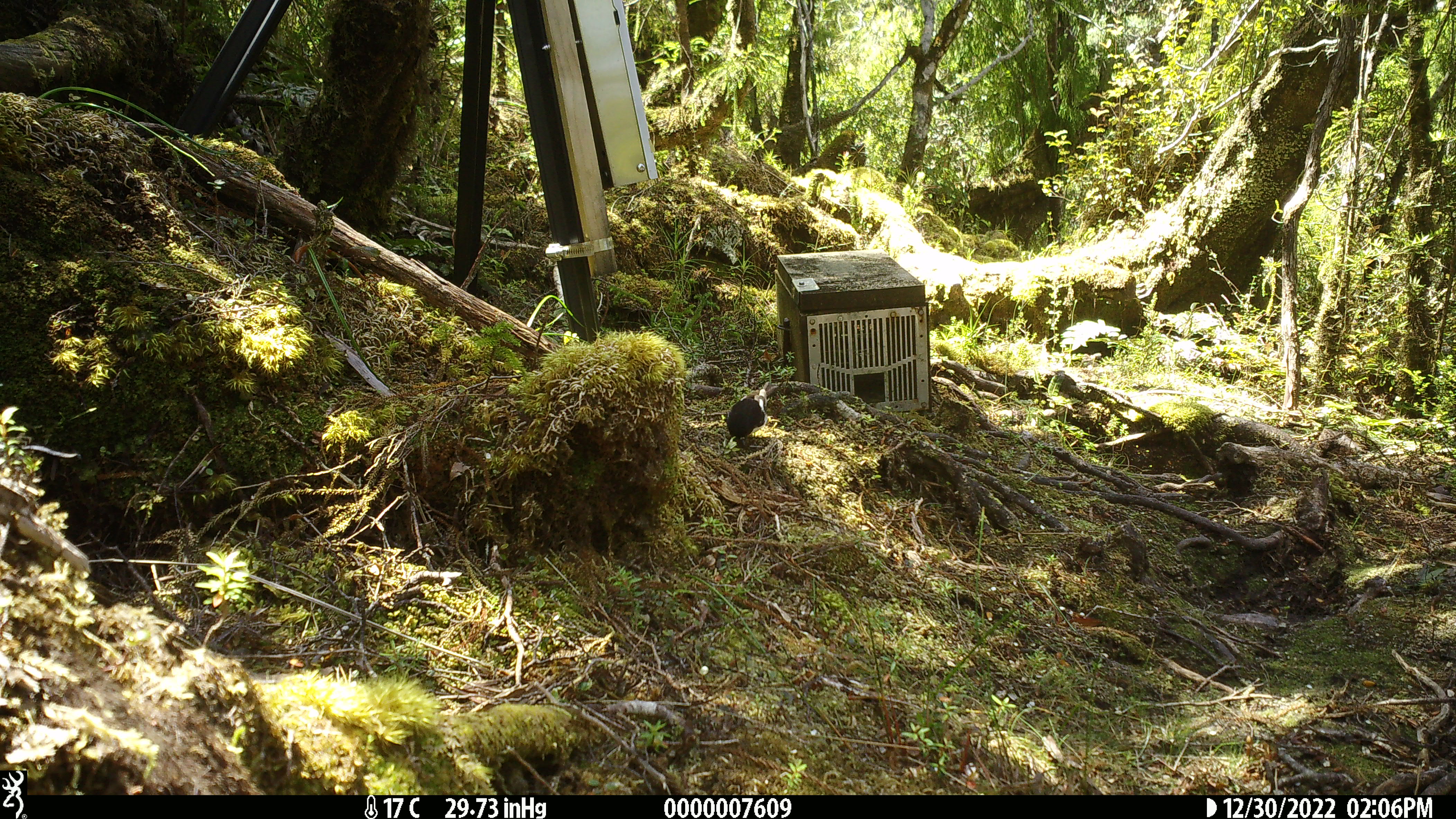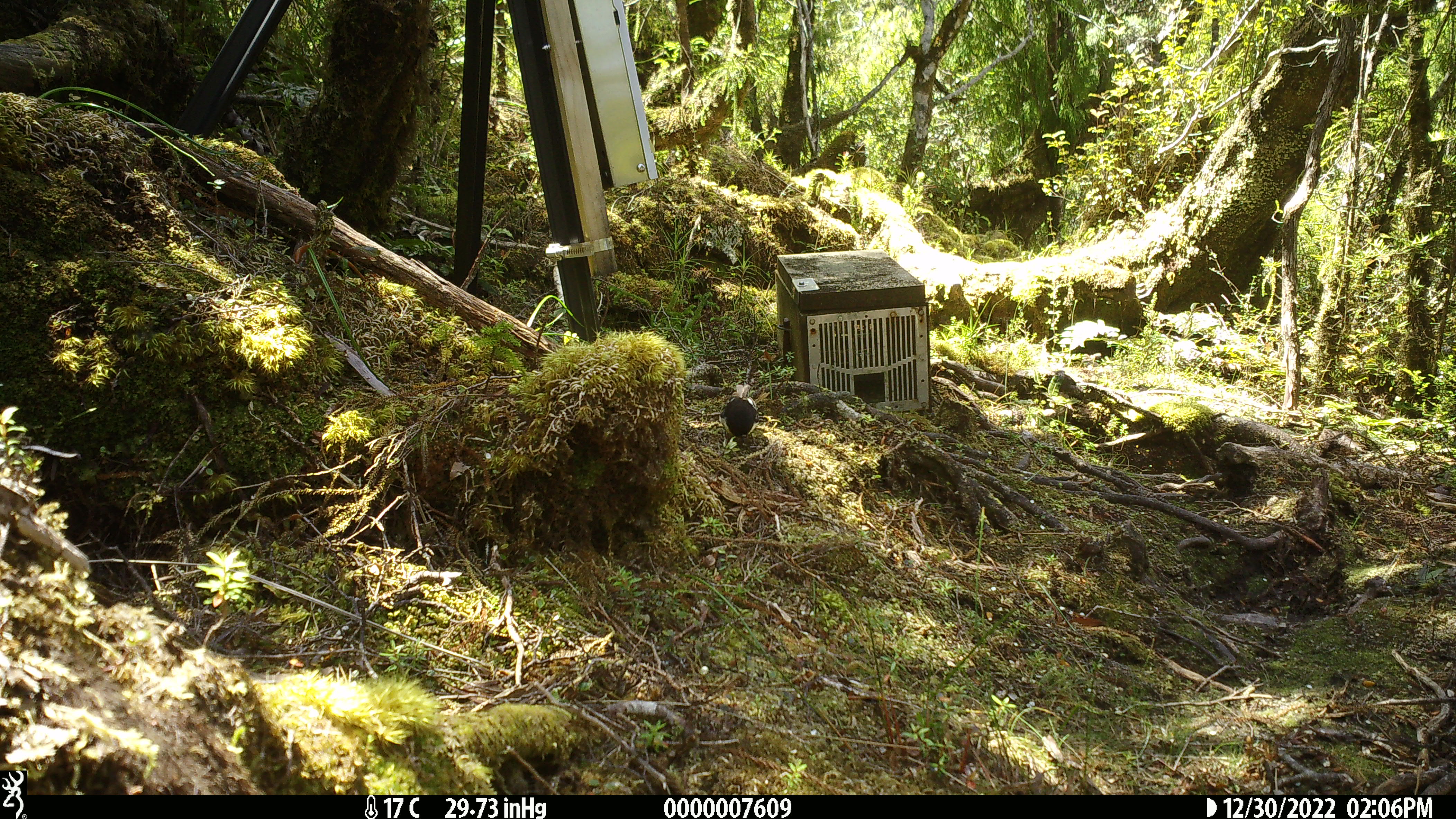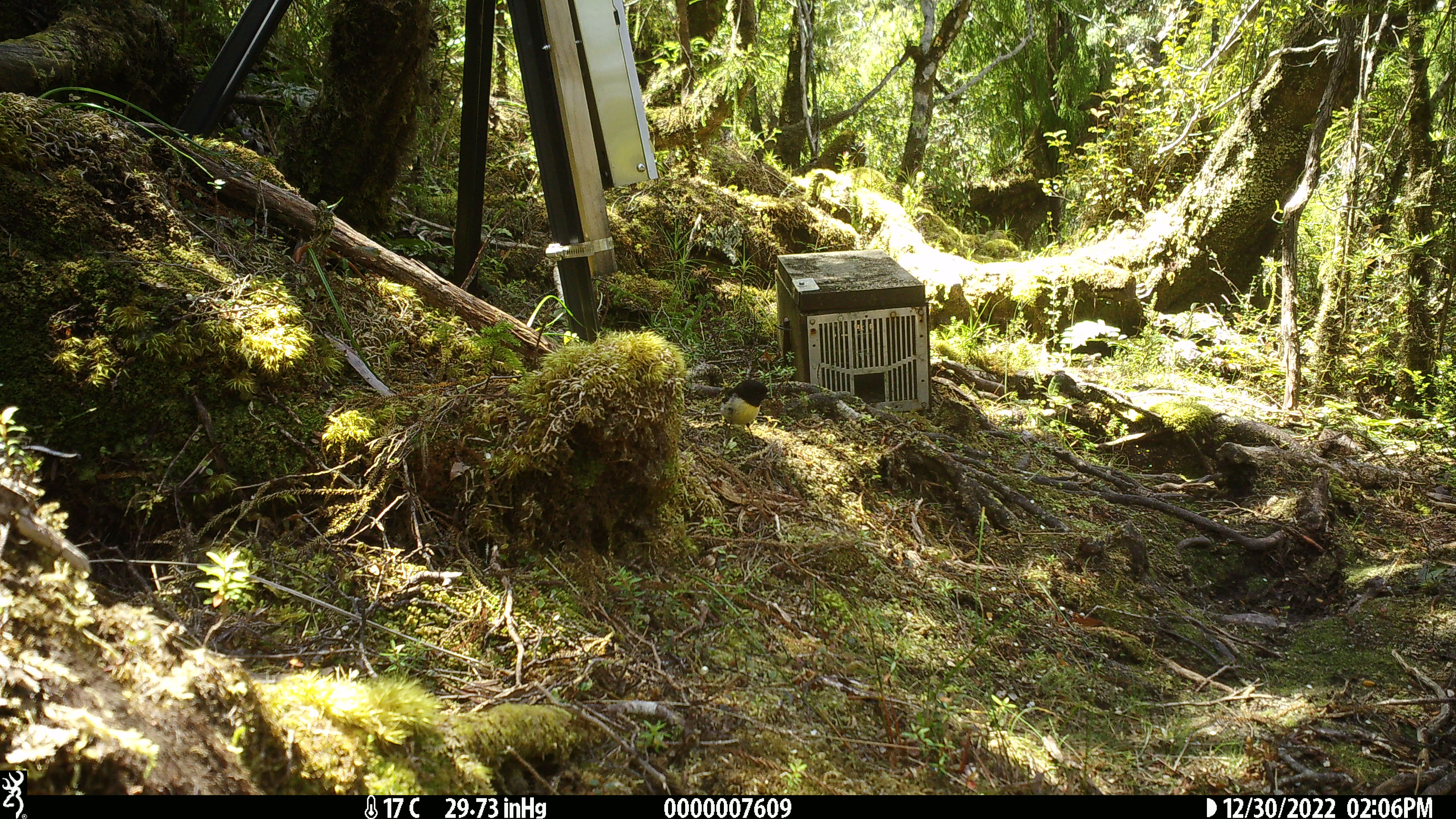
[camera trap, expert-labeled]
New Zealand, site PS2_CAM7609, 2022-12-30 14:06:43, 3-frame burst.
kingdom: Animalia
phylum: Chordata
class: Aves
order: Passeriformes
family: Petroicidae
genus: Petroica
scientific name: Petroica macrocephala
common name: tomtit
Tomtit (Petroica macrocephala).